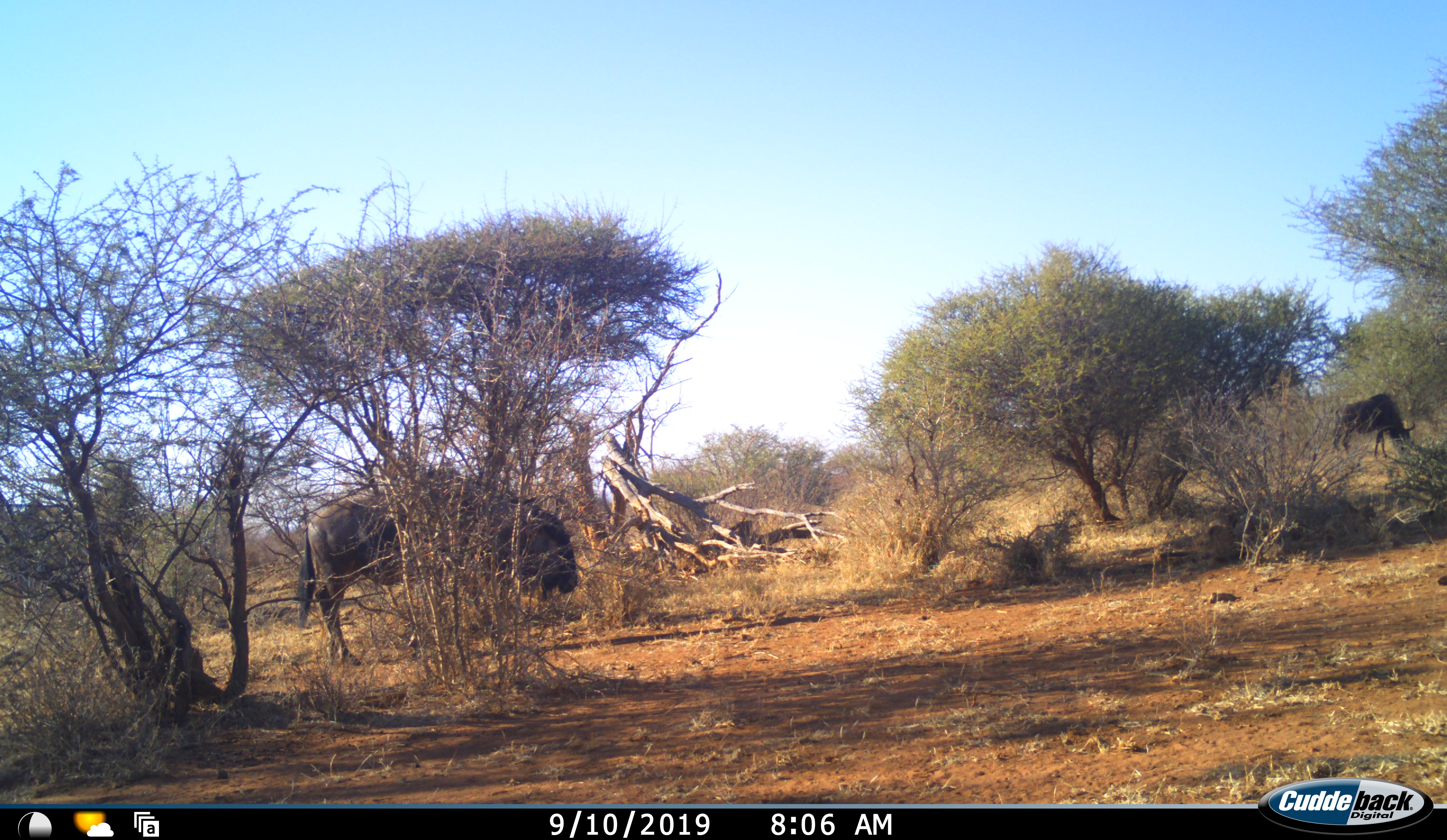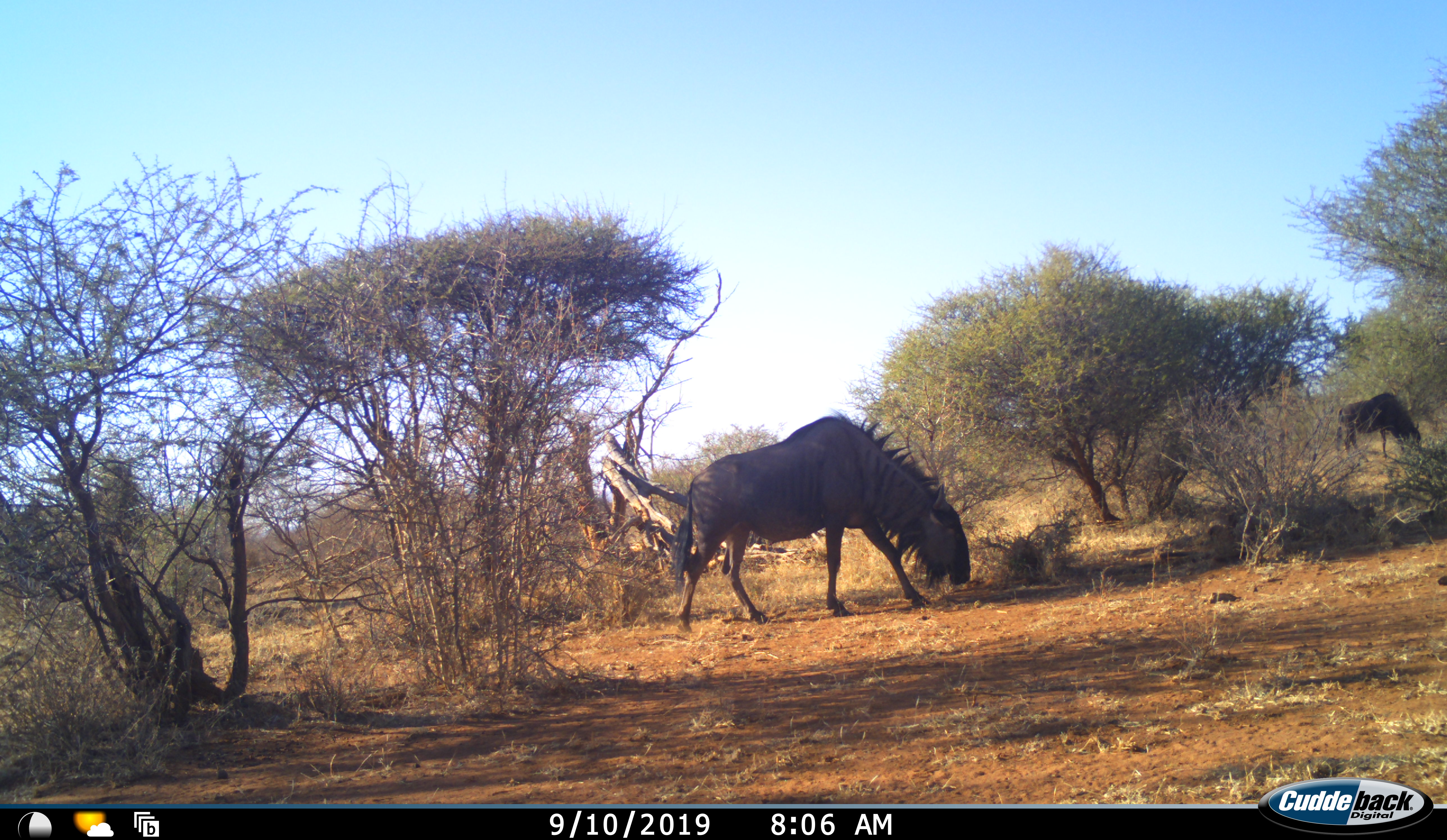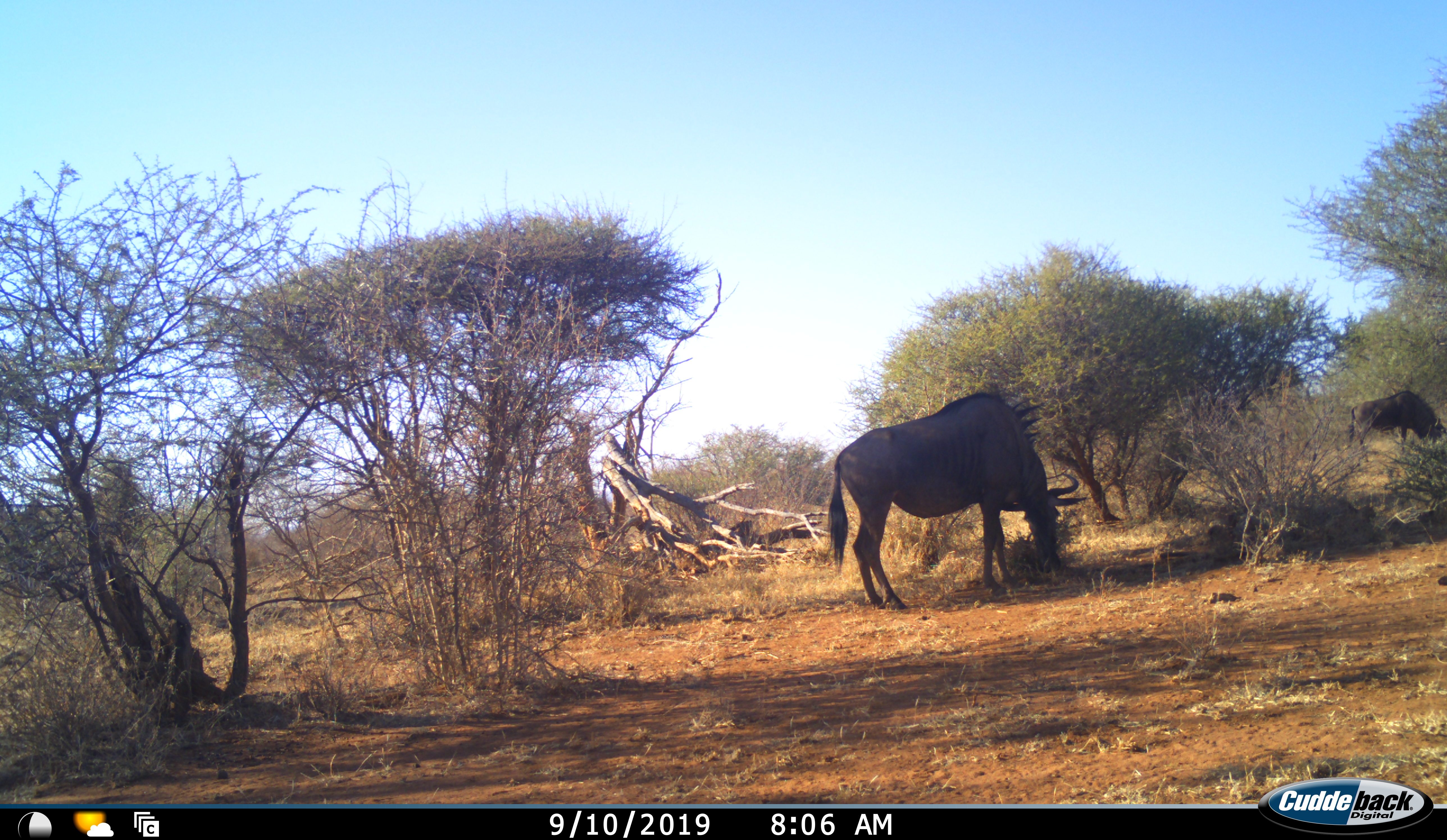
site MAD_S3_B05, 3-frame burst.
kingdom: Animalia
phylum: Chordata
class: Mammalia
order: Artiodactyla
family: Bovidae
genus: Connochaetes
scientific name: Connochaetes taurinus taurinus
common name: blue wildebeest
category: wildebeestblue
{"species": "wildebeestblue (blue wildebeest) (Connochaetes taurinus taurinus)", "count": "2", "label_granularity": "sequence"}